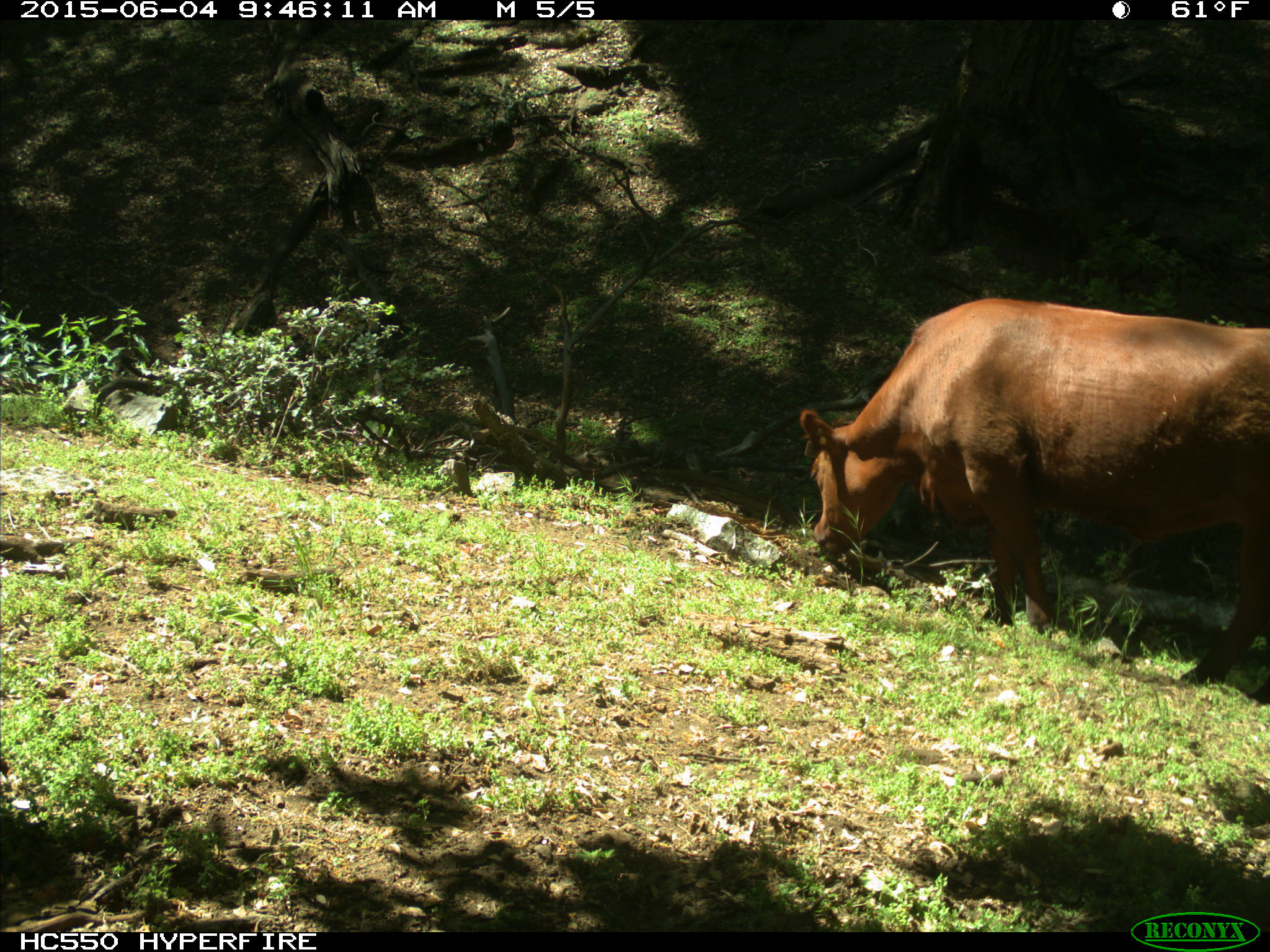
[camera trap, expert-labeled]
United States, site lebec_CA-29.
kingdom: Animalia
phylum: Chordata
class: Mammalia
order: Artiodactyla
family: Bovidae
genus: Bos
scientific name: Bos taurus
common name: domestic cow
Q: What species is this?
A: Bos taurus (domestic cow).